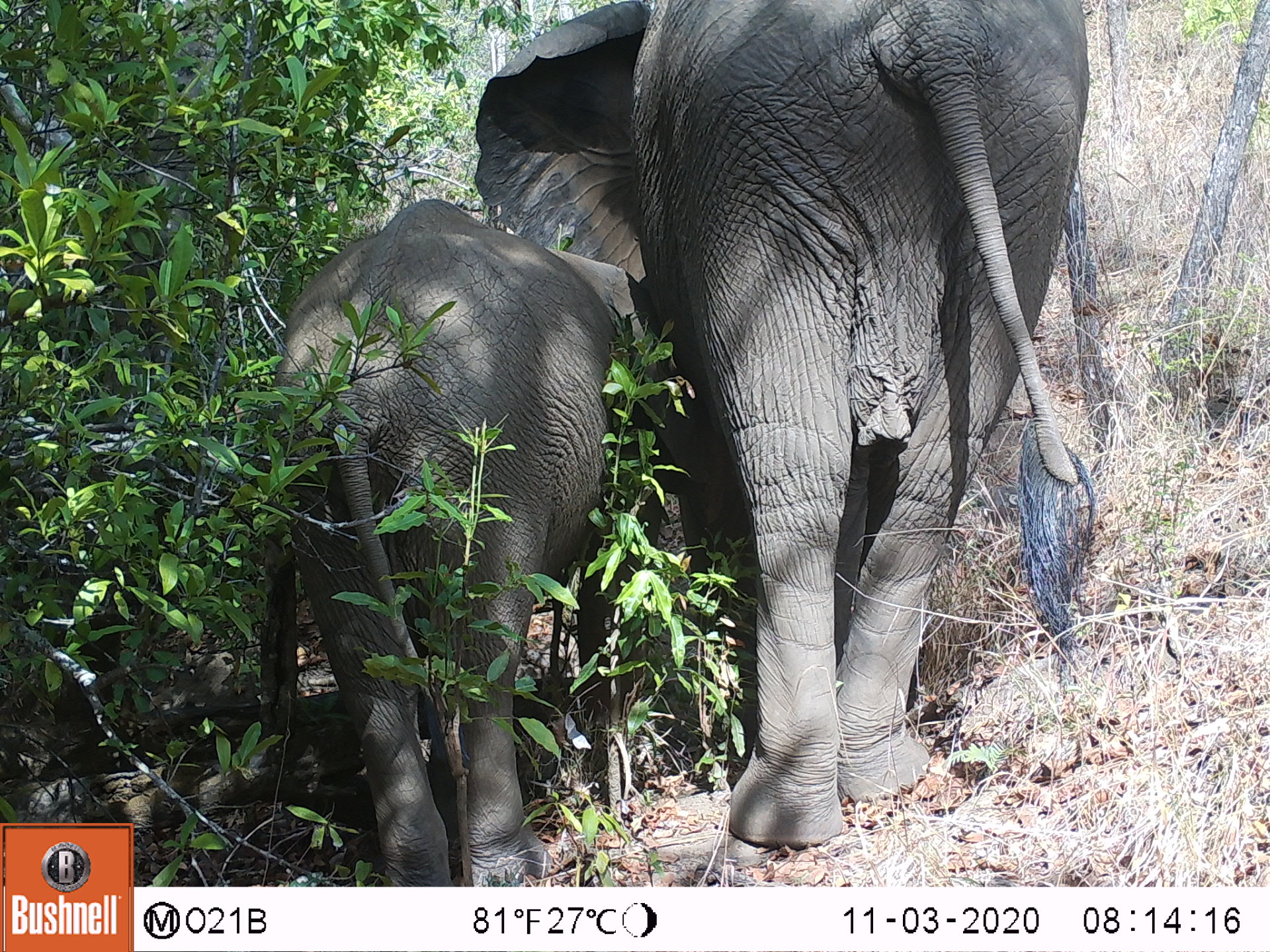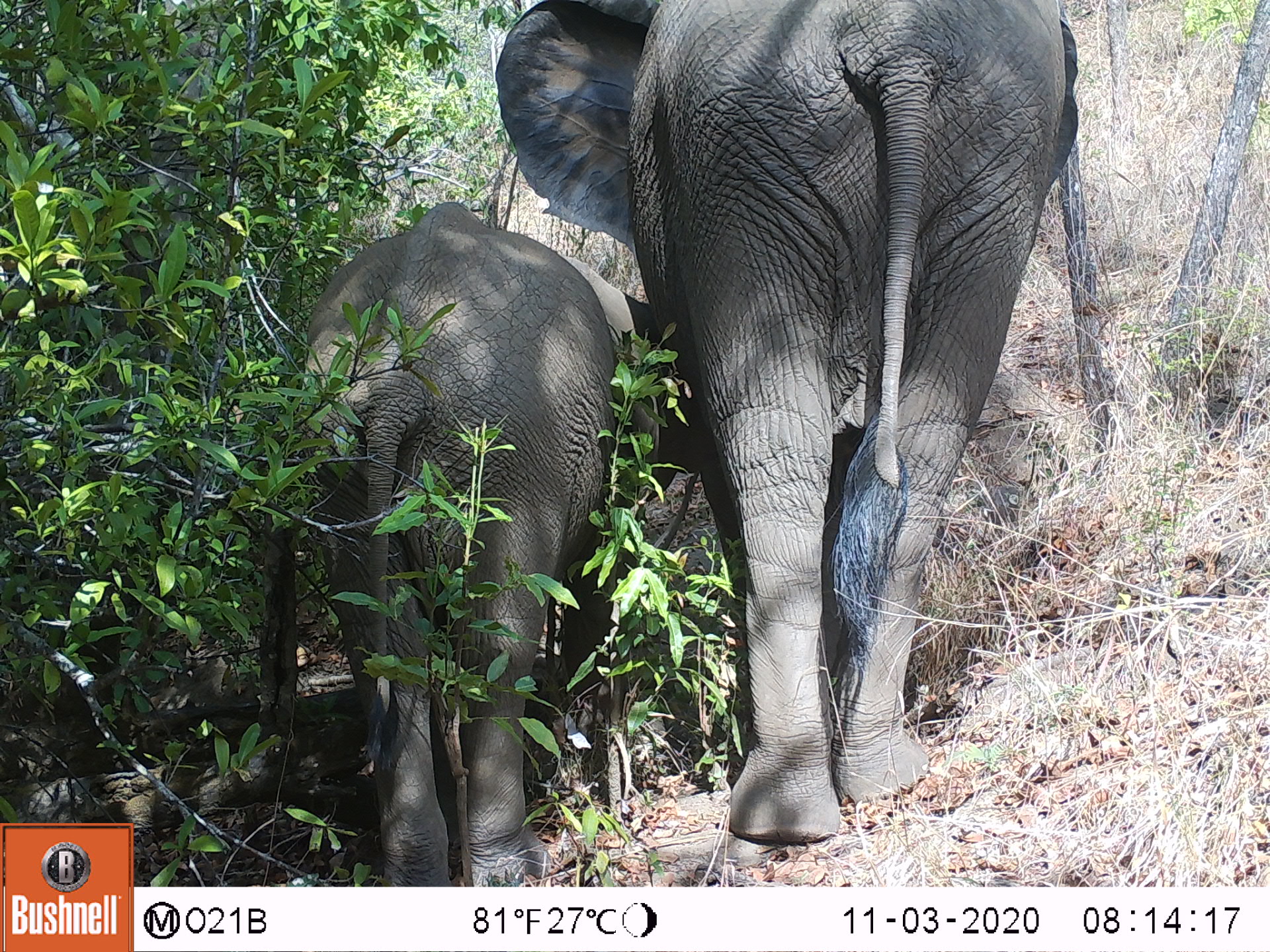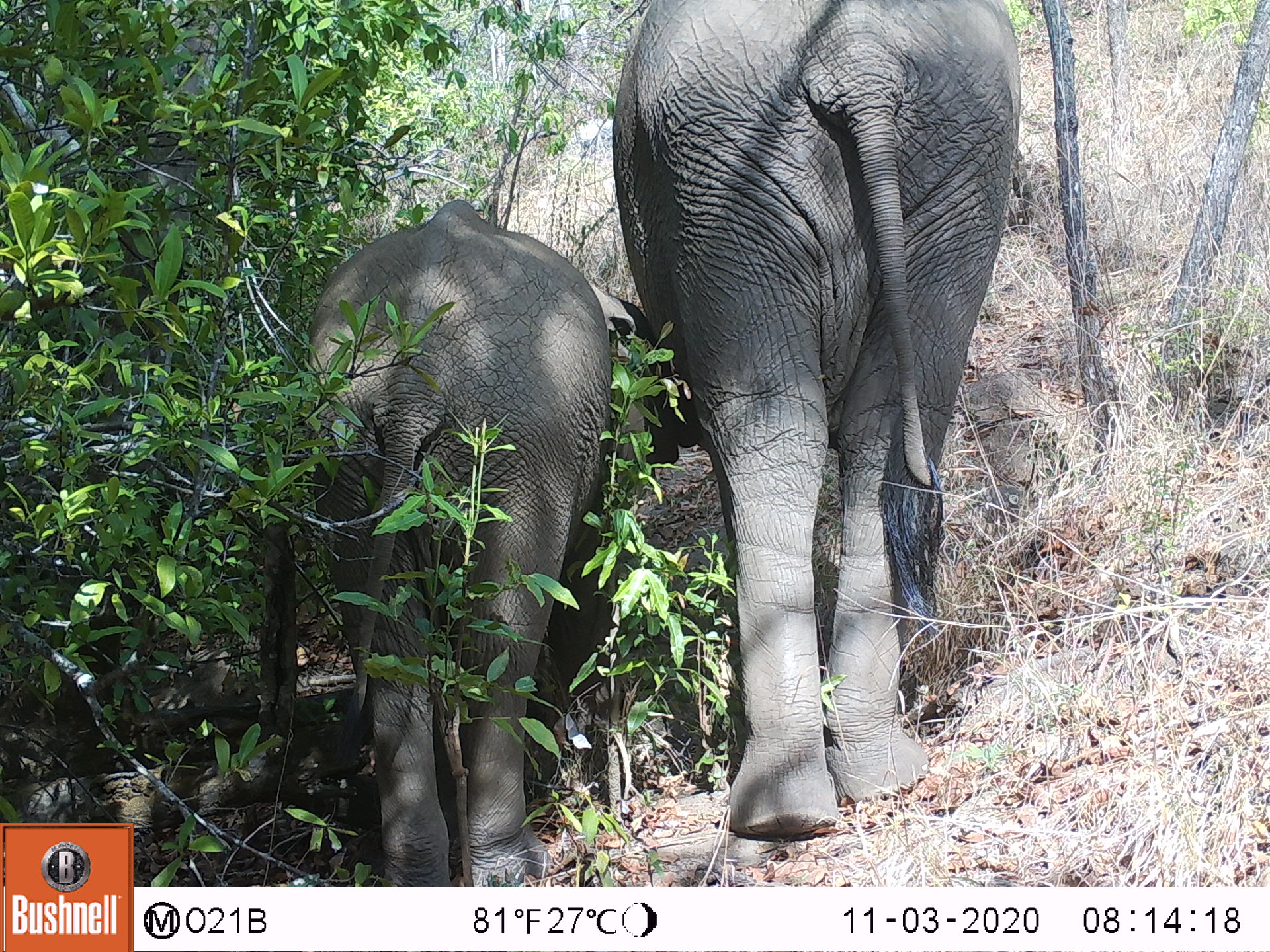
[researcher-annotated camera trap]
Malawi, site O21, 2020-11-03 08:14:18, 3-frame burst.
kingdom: Animalia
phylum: Chordata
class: Mammalia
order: Proboscidea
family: Elephantidae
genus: Loxodonta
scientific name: Loxodonta africana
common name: african savanna elephant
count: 2